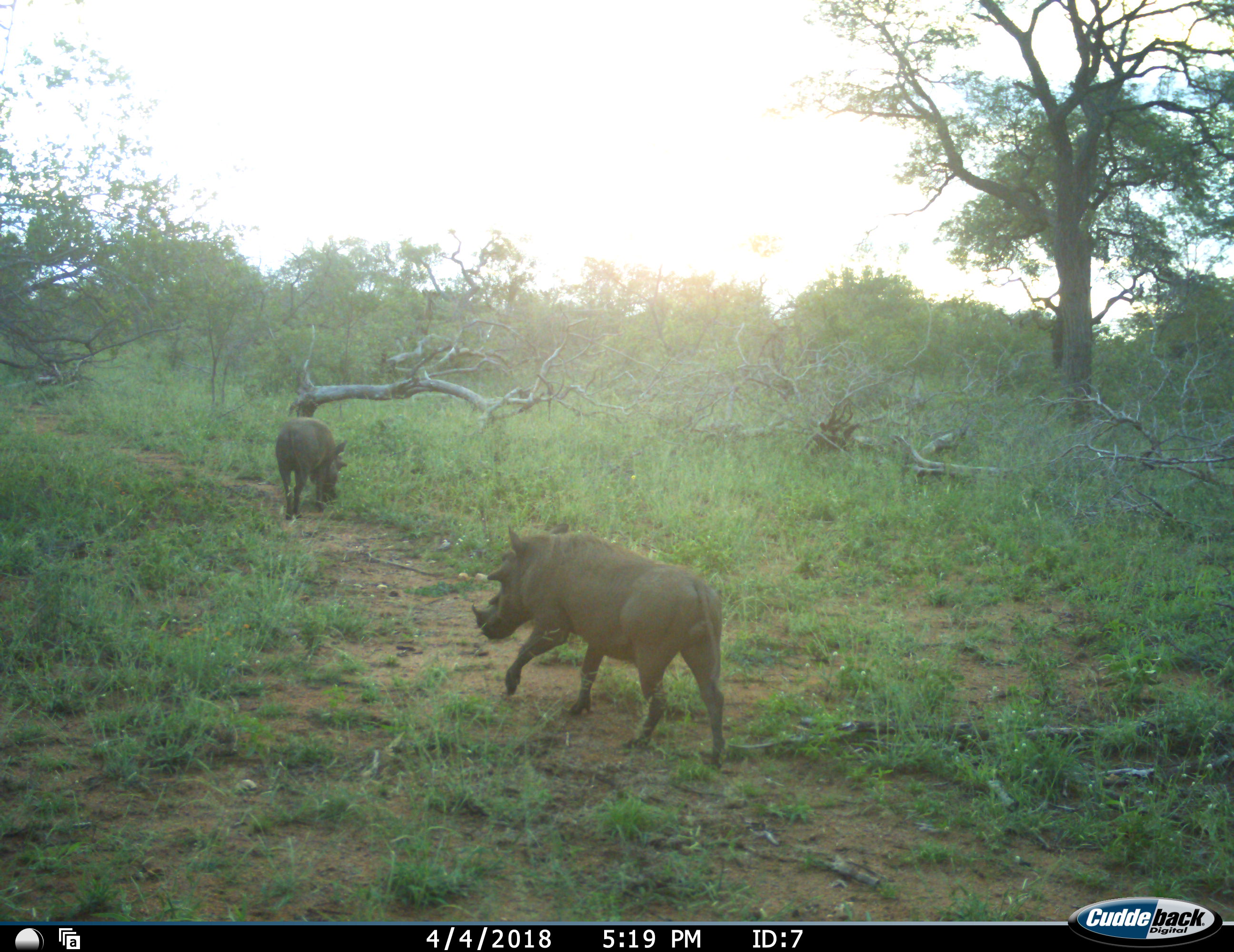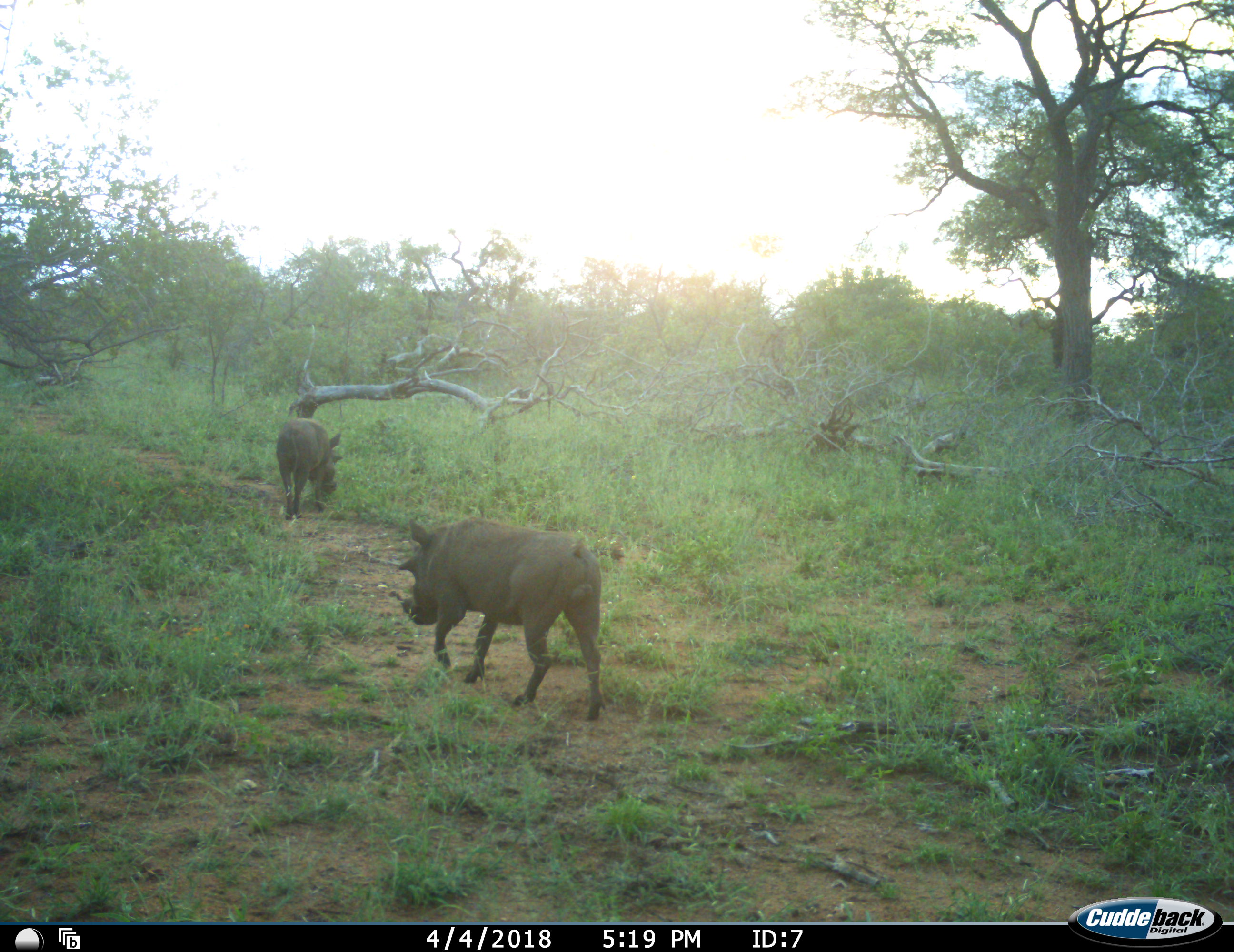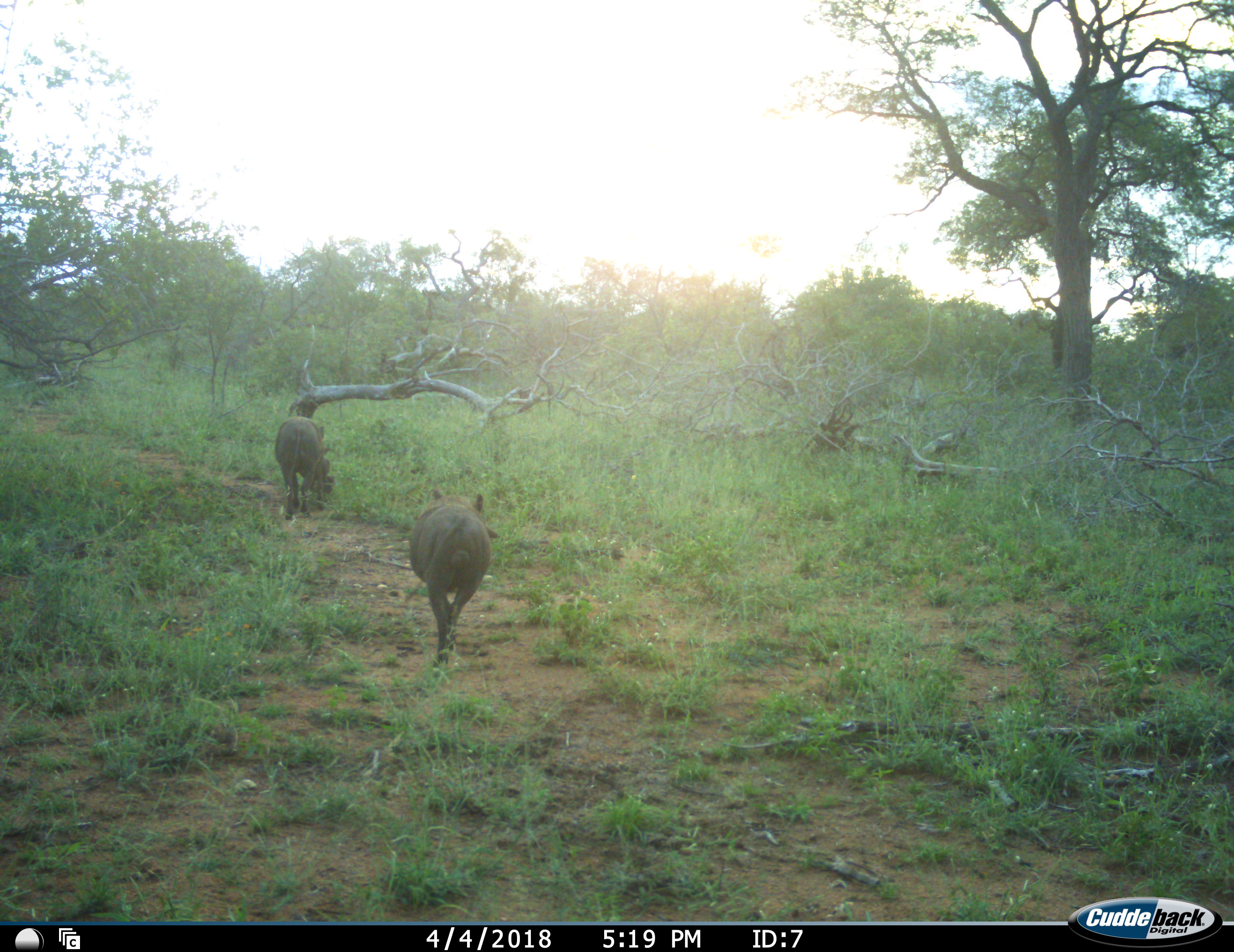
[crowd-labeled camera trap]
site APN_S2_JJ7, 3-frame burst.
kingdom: Animalia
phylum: Chordata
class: Mammalia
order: Artiodactyla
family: Suidae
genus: Phacochoerus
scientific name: Phacochoerus africanus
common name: warthog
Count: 2.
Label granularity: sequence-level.